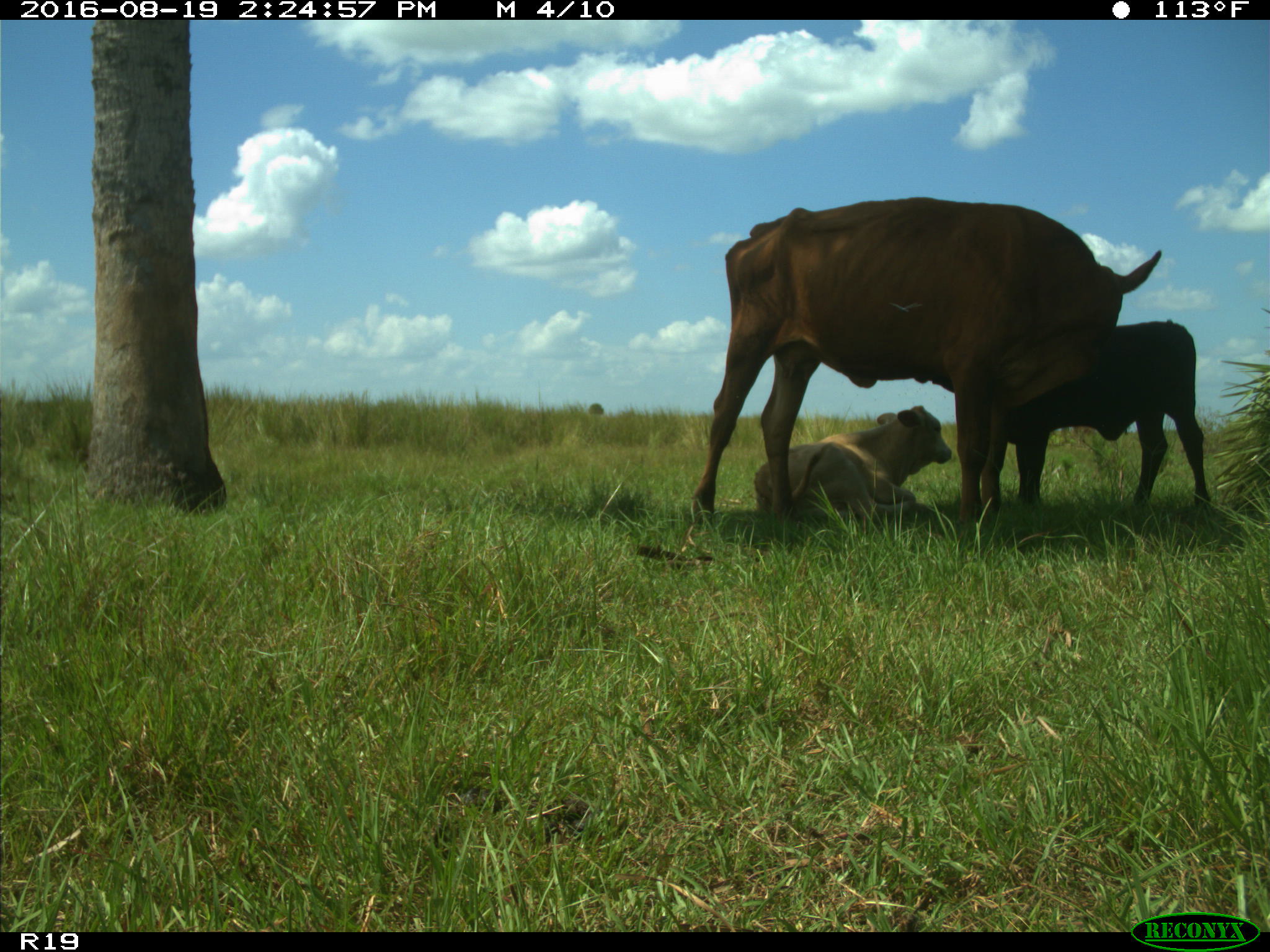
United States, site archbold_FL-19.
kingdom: Animalia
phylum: Chordata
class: Mammalia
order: Artiodactyla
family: Bovidae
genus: Bos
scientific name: Bos taurus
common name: domestic cow